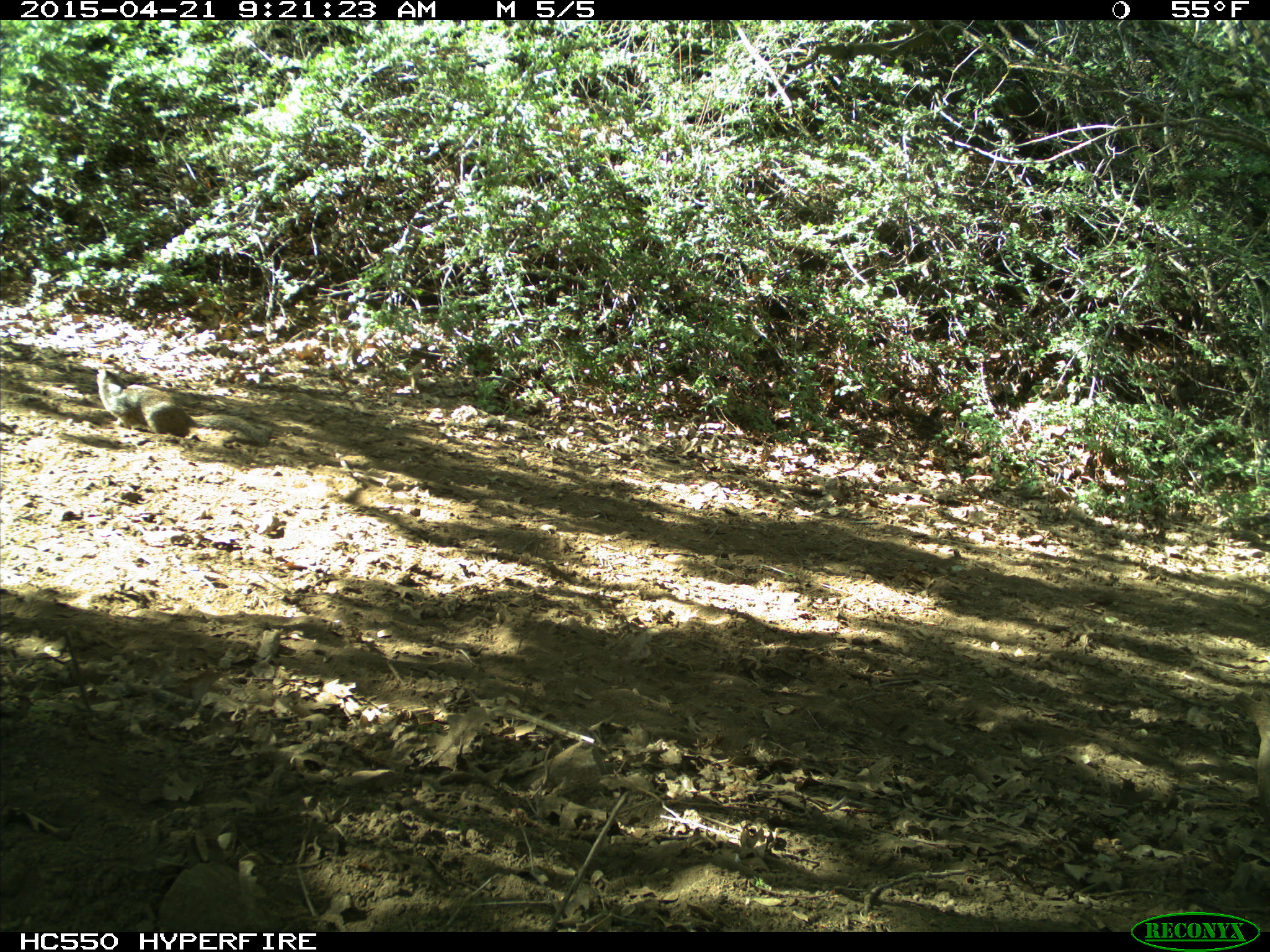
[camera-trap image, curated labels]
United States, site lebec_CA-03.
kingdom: Animalia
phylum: Chordata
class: Mammalia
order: Rodentia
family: Sciuridae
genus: Otospermophilus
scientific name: Otospermophilus beecheyi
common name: california ground squirrel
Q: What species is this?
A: Otospermophilus beecheyi (california ground squirrel).